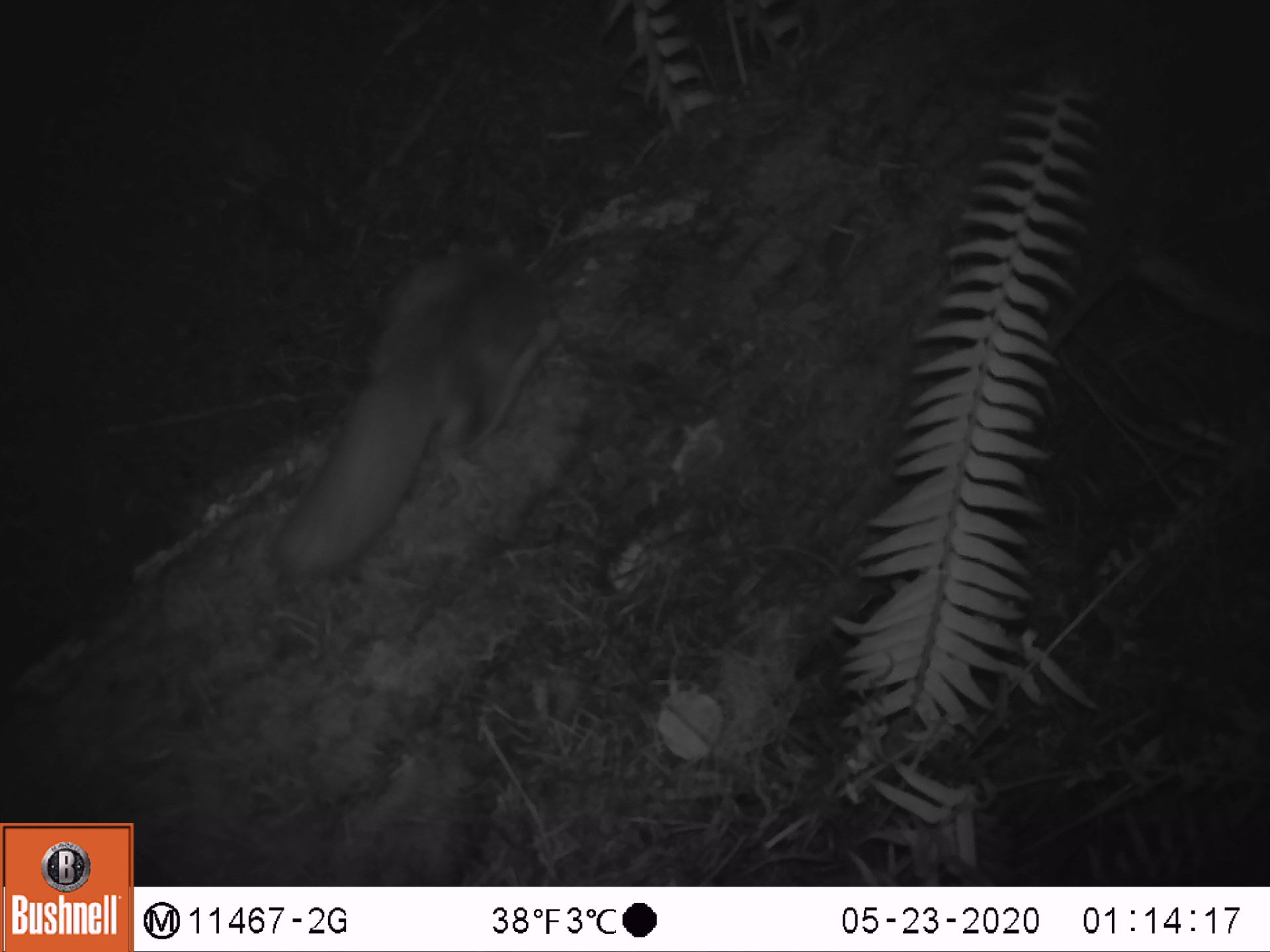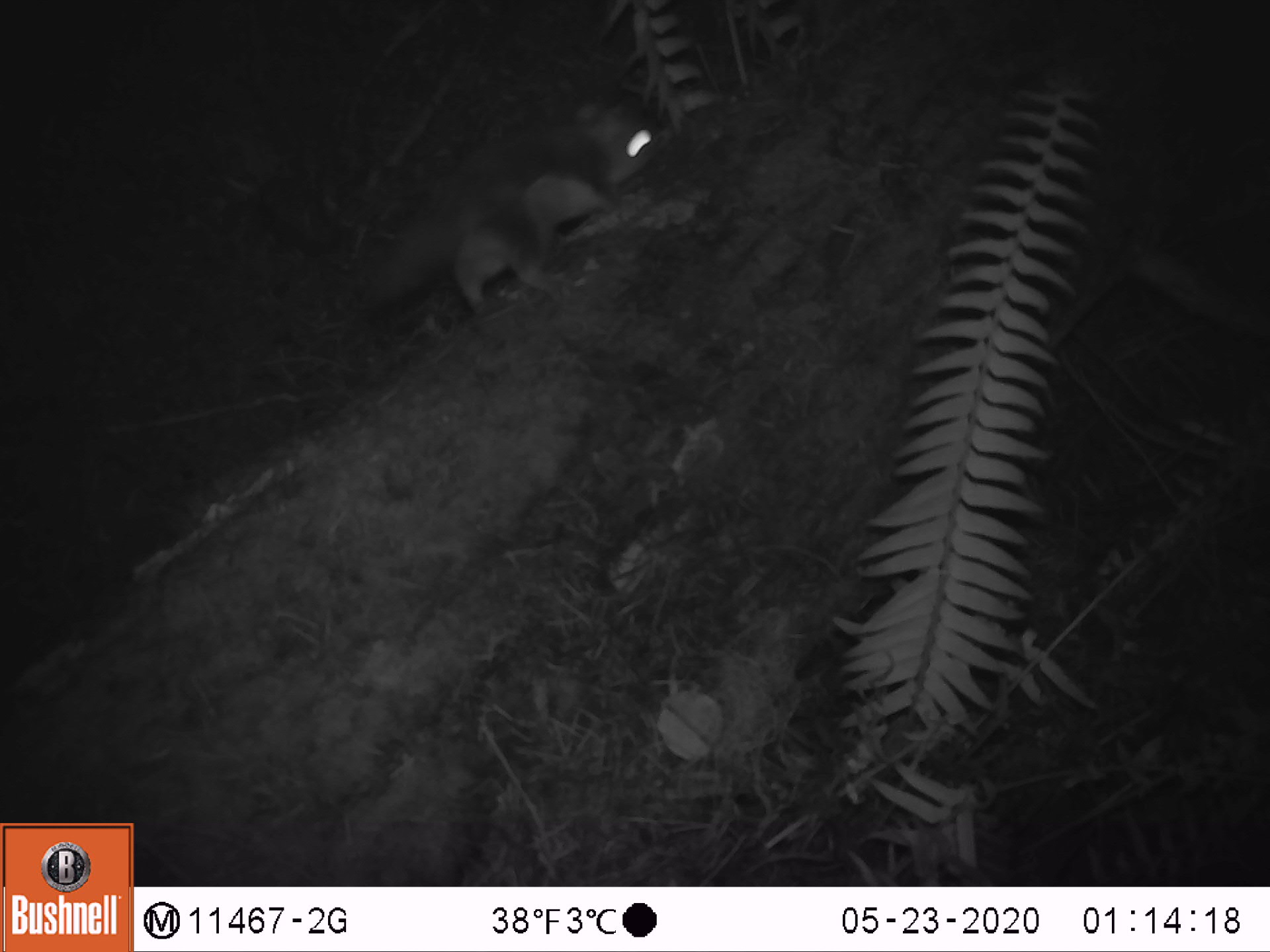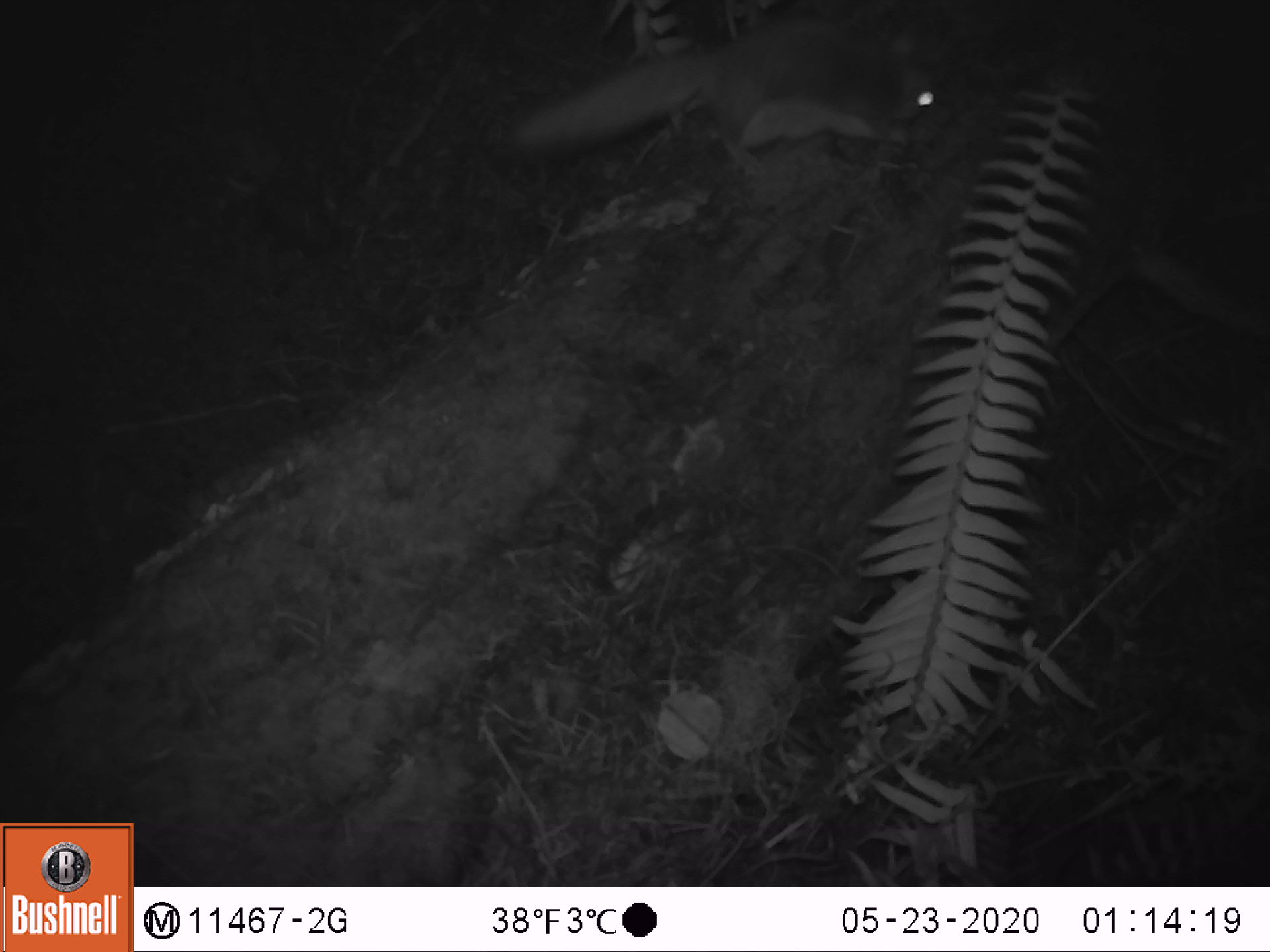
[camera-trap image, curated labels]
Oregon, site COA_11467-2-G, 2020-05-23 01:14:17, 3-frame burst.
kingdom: Animalia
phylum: Chordata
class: Mammalia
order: Rodentia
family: Sciuridae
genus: Glaucomys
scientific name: Glaucomys oregonensis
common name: humboldt's flying squirrel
Humboldt's flying squirrel (Glaucomys oregonensis).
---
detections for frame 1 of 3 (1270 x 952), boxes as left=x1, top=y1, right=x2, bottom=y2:
humboldt's flying squirrel: left=247, top=211, right=580, bottom=603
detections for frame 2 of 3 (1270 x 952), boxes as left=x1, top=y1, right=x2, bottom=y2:
humboldt's flying squirrel: left=332, top=75, right=675, bottom=340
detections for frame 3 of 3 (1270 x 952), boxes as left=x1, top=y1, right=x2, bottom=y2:
humboldt's flying squirrel: left=497, top=3, right=956, bottom=156